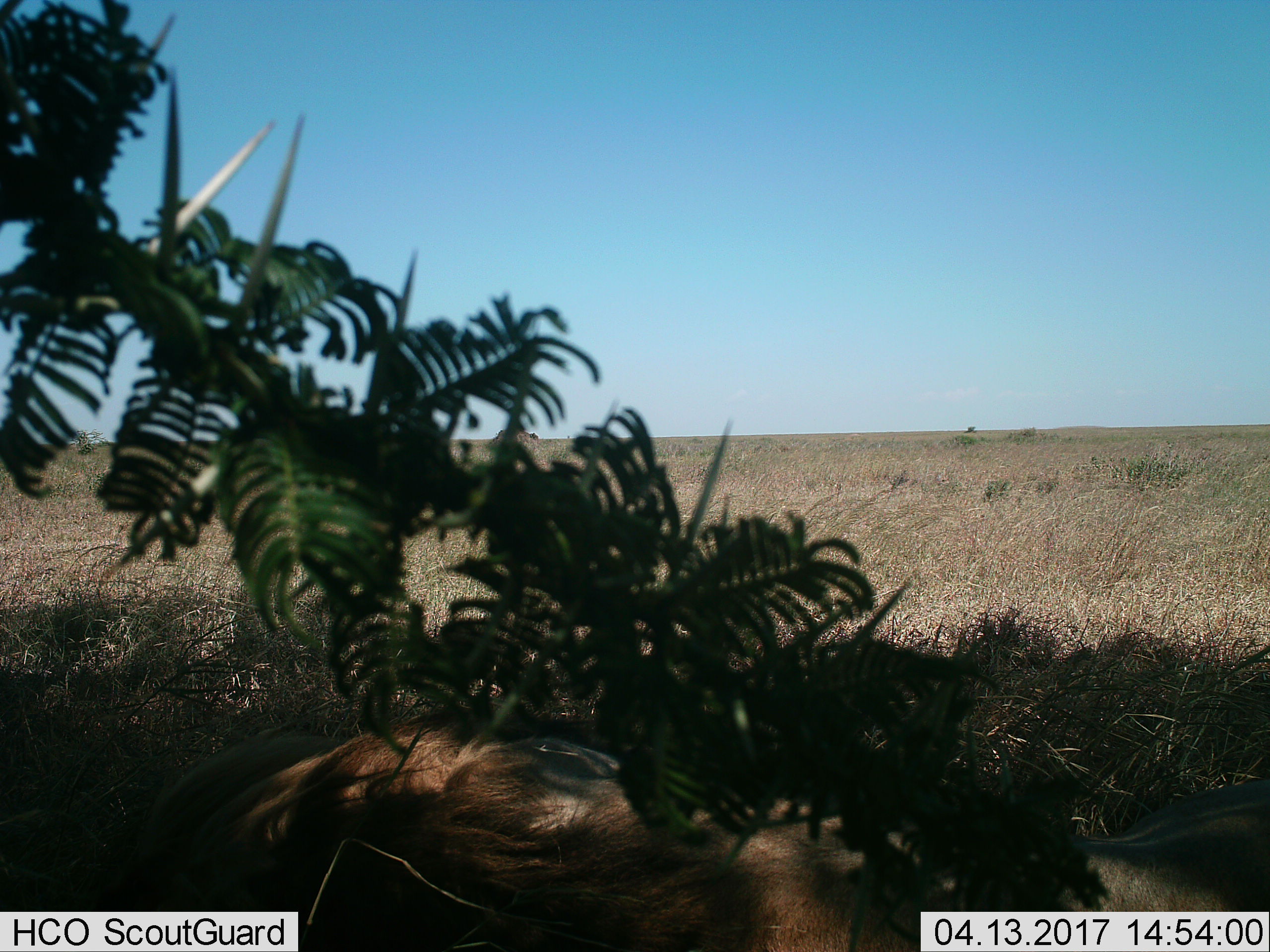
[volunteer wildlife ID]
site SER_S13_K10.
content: unidentified animal